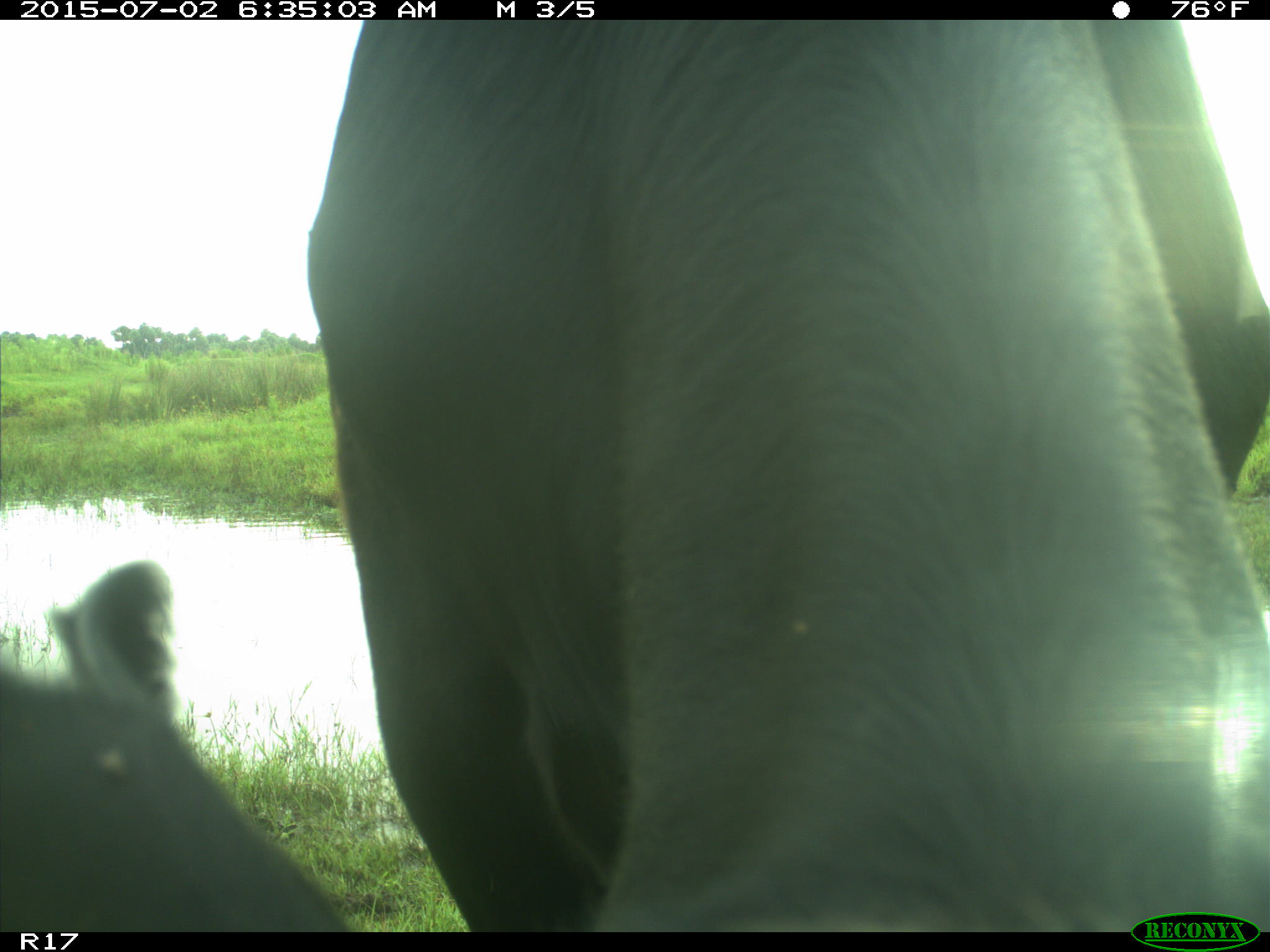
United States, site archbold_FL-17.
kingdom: Animalia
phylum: Chordata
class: Mammalia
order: Artiodactyla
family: Bovidae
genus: Bos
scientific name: Bos taurus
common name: domestic cow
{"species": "Bos taurus (domestic cow)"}